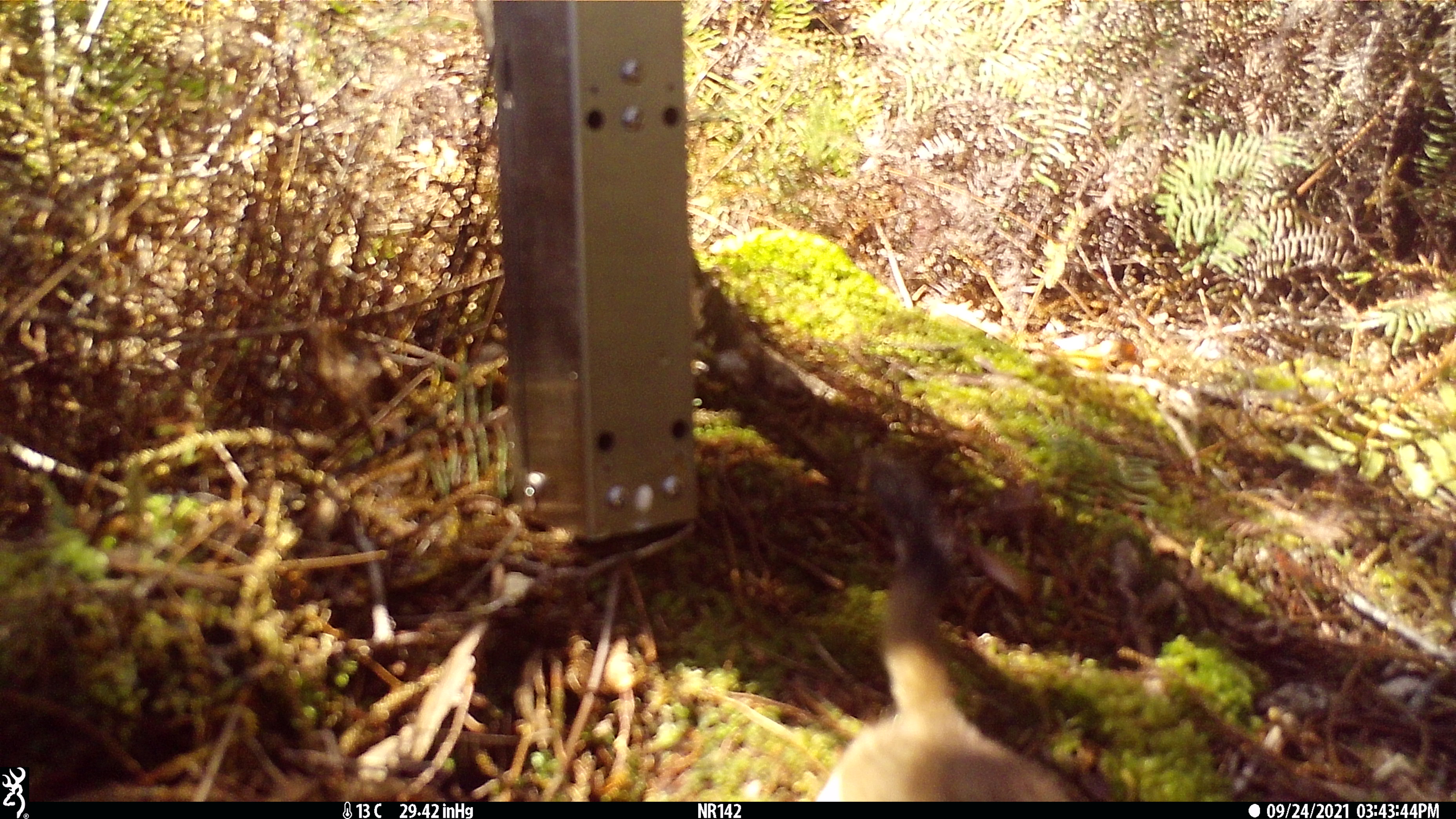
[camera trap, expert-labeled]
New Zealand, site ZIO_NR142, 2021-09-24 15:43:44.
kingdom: Animalia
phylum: Chordata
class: Mammalia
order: Carnivora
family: Mustelidae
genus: Mustela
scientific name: Mustela erminea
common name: stoat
Stoat (Mustela erminea).